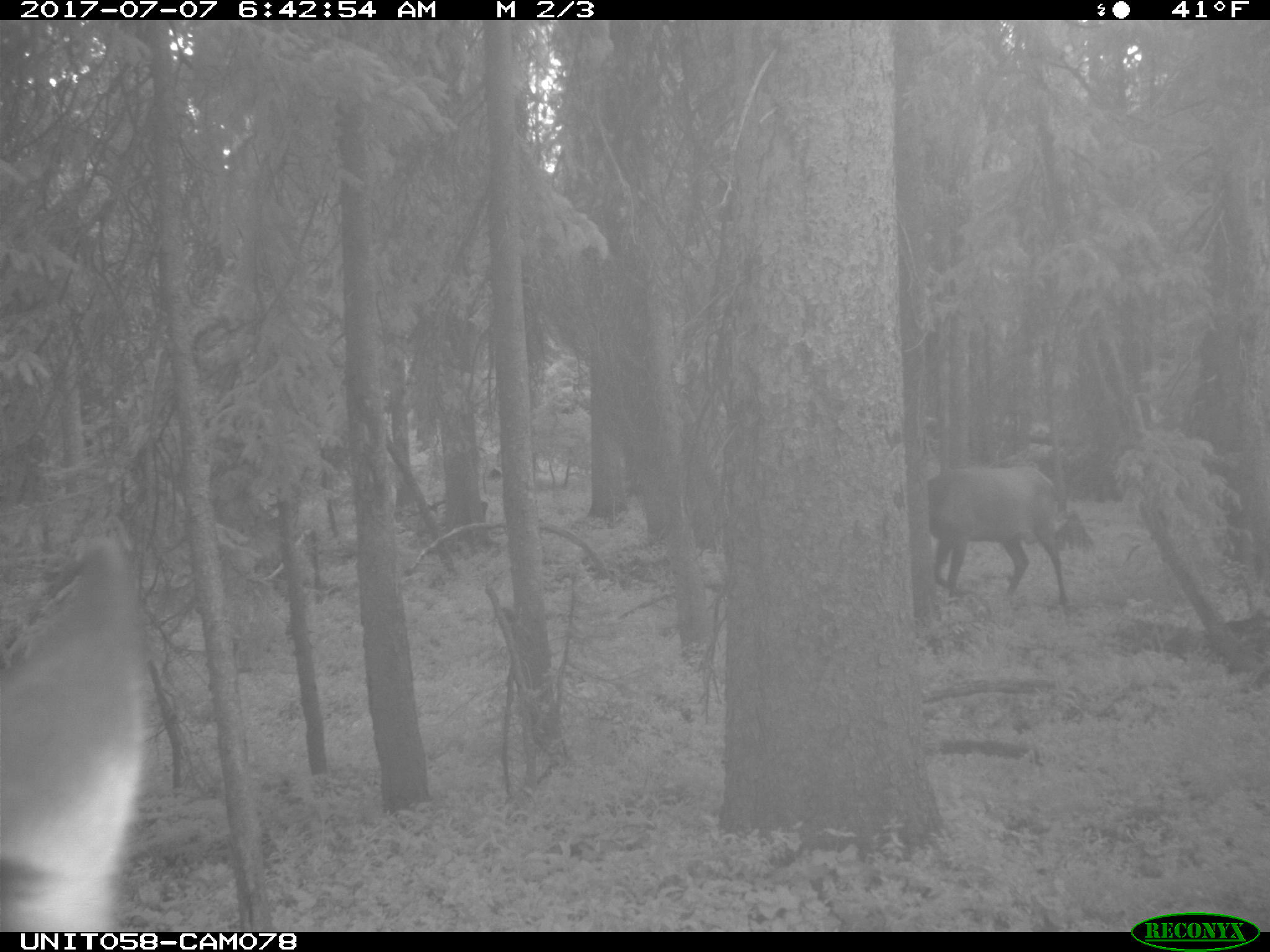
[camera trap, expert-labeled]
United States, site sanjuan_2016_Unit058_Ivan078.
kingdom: Animalia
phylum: Chordata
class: Mammalia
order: Artiodactyla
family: Cervidae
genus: Cervus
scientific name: Cervus elaphus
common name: red deer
Cervus elaphus (red deer).